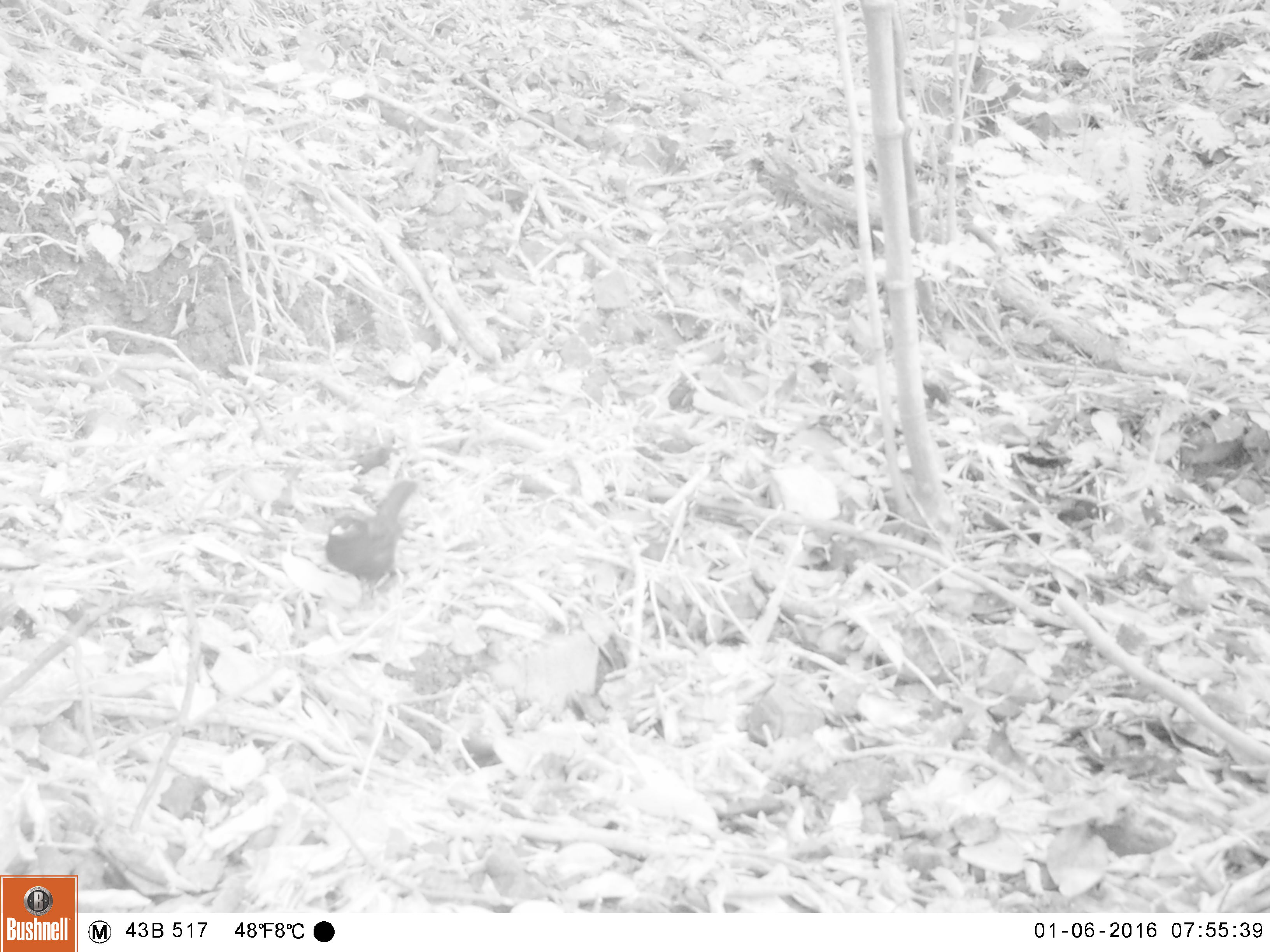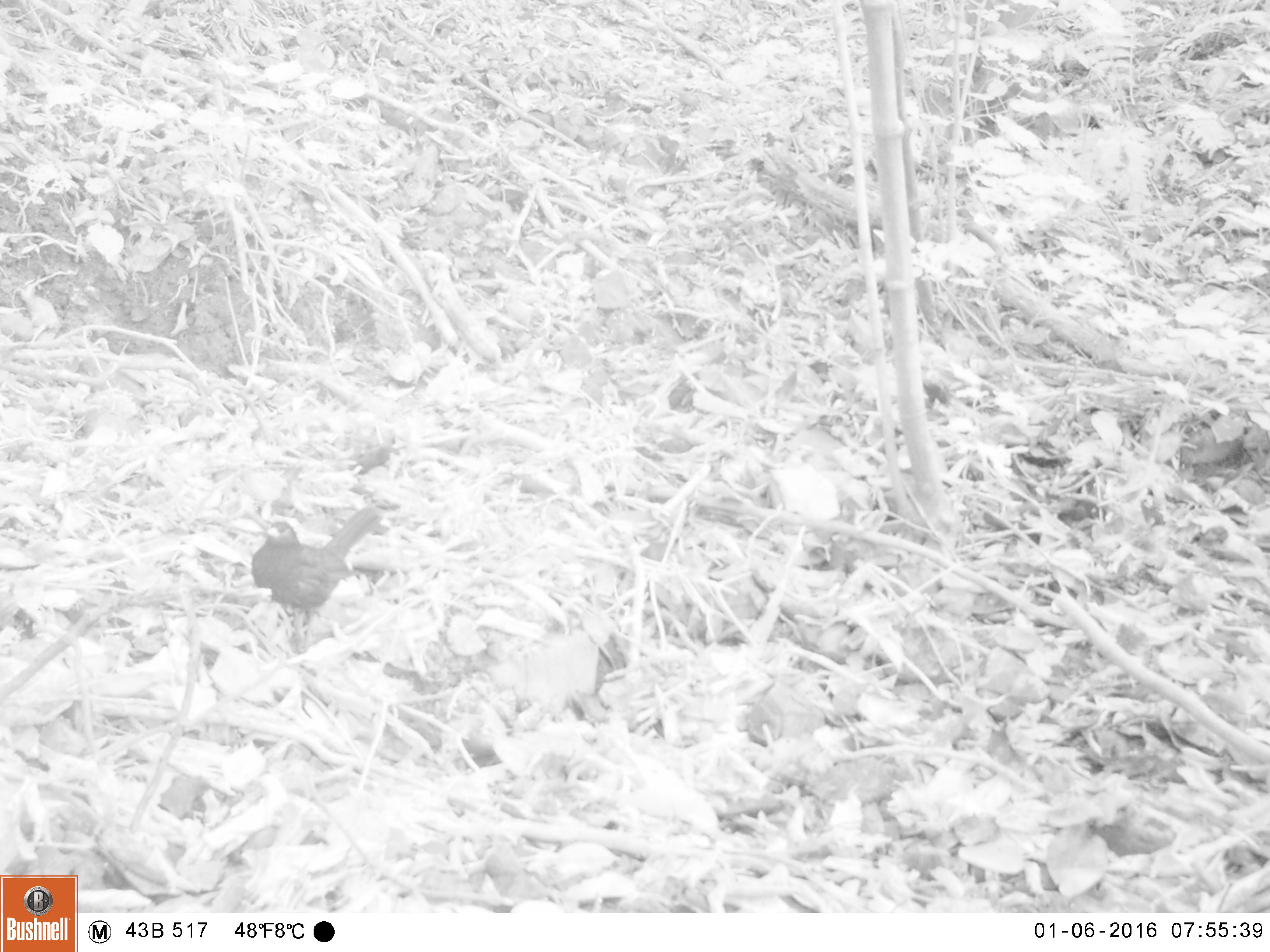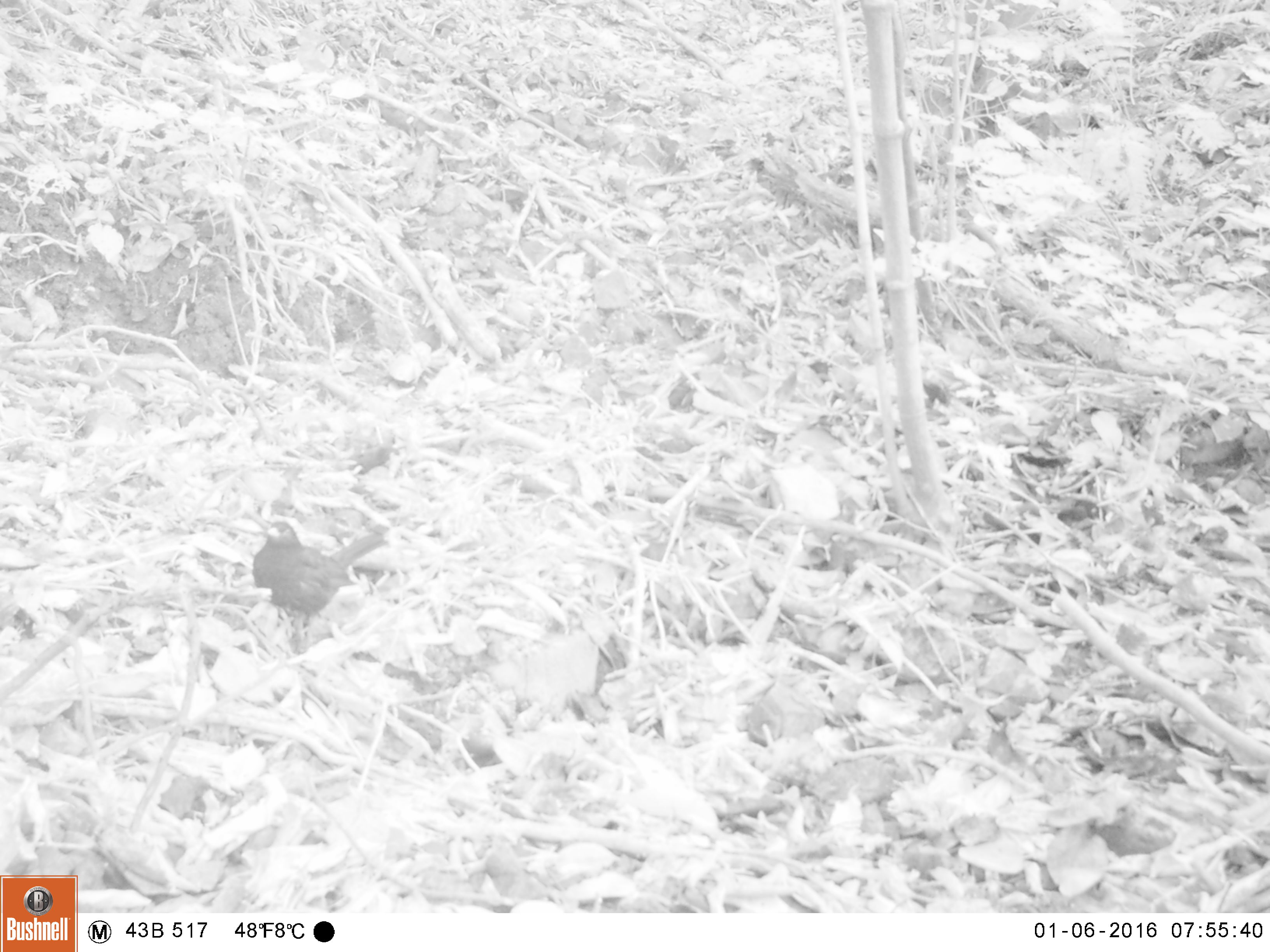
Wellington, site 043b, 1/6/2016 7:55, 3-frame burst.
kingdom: Animalia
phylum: Chordata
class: Aves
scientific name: Aves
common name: bird